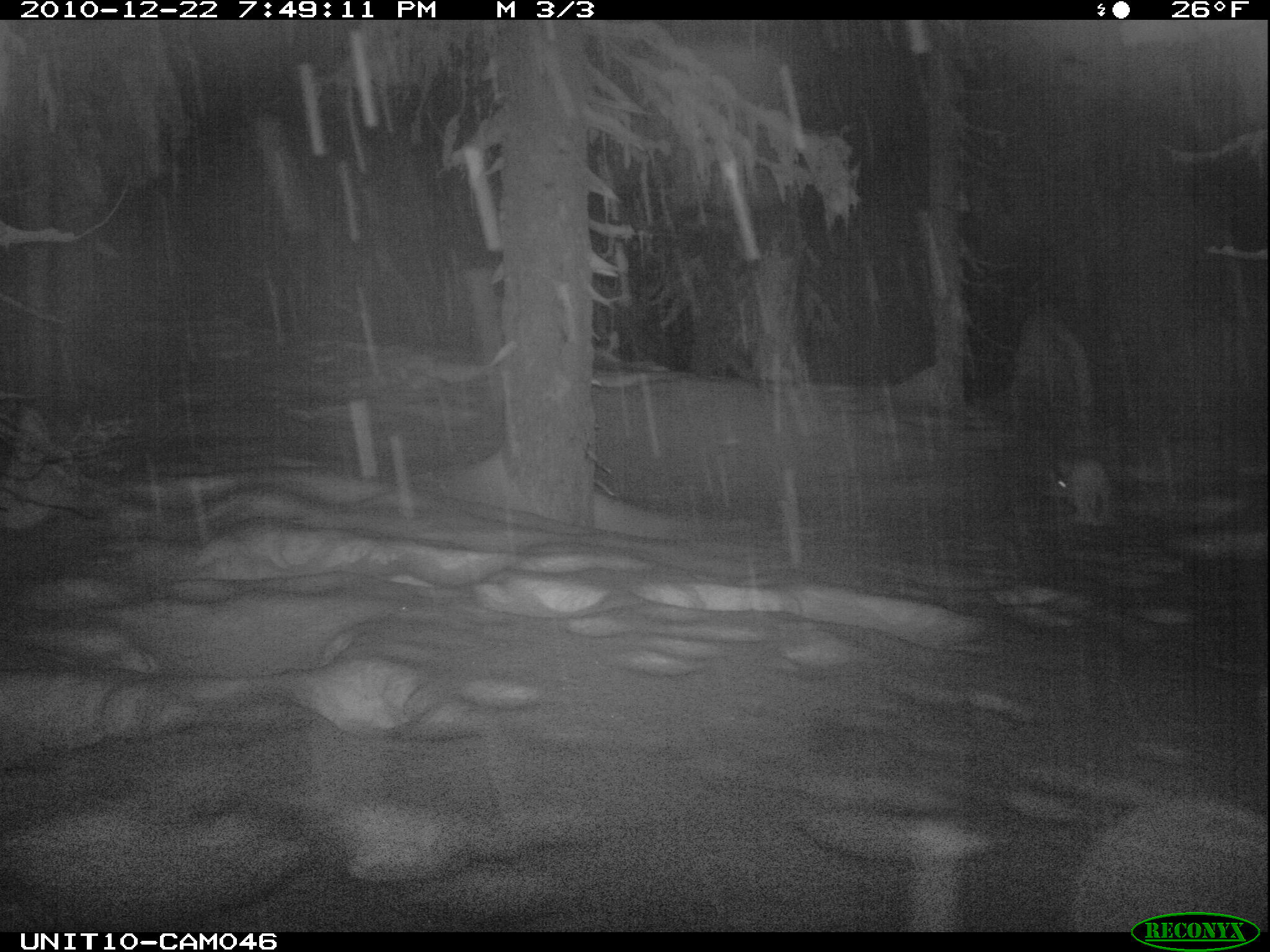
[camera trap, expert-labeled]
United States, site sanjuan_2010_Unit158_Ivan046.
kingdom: Animalia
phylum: Chordata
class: Mammalia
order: Lagomorpha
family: Leporidae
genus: Lepus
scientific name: Lepus americanus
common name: snowshoe hare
Lepus americanus (snowshoe hare).